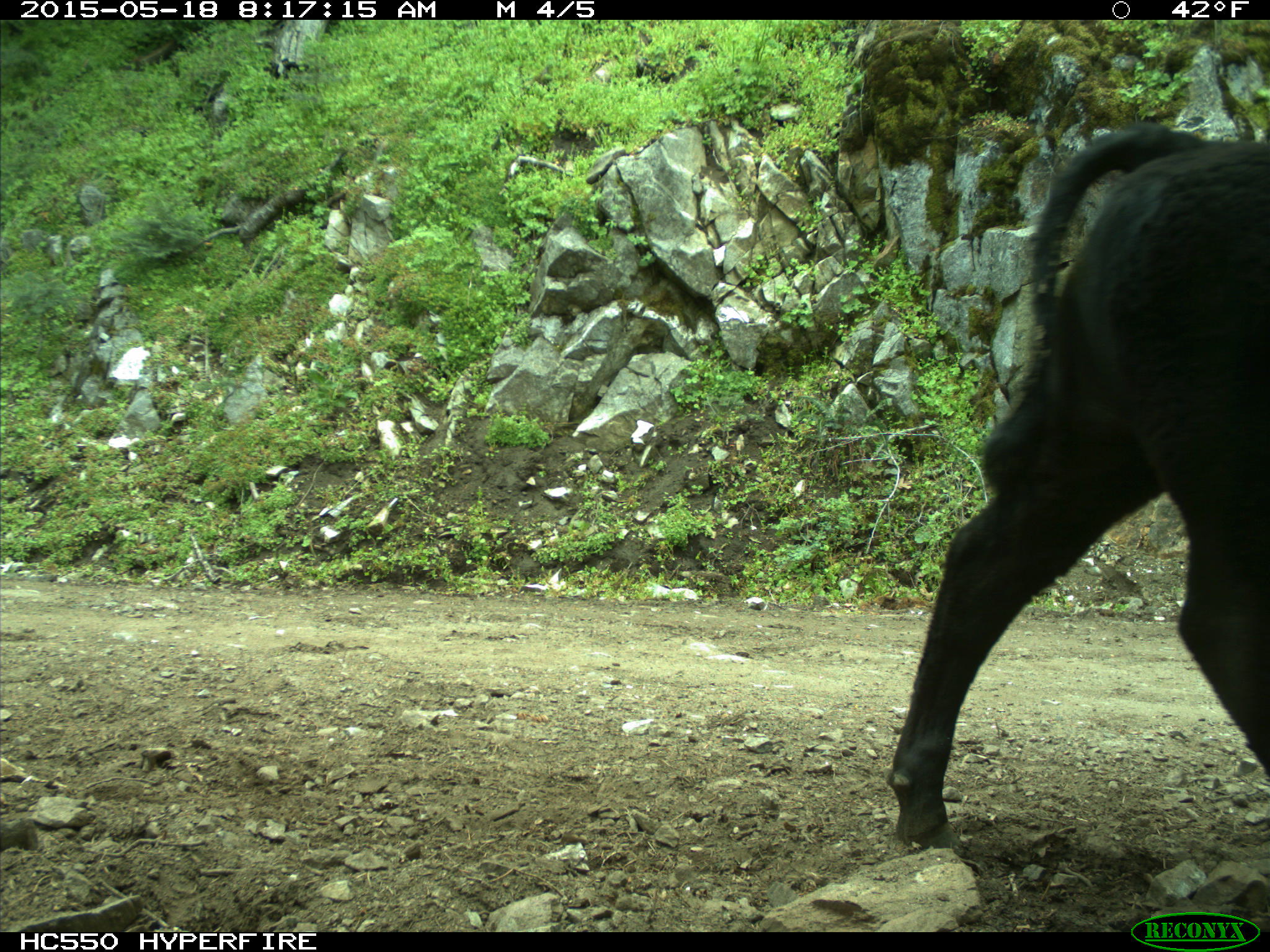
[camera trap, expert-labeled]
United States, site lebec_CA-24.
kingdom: Animalia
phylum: Chordata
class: Mammalia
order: Artiodactyla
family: Bovidae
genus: Bos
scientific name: Bos taurus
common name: domestic cow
Bos taurus (domestic cow).